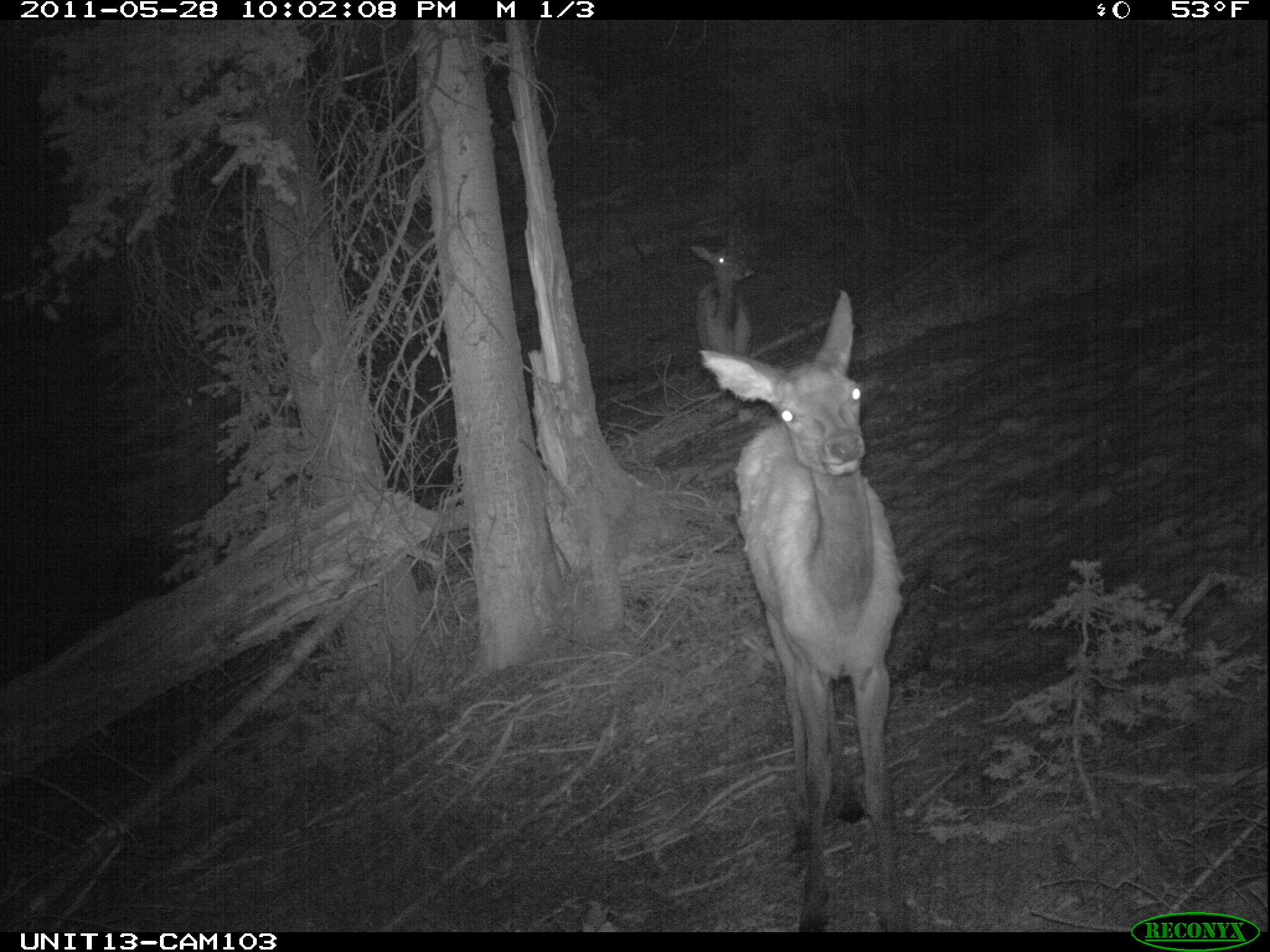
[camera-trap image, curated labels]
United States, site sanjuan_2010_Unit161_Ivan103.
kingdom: Animalia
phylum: Chordata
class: Mammalia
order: Artiodactyla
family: Cervidae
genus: Cervus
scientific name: Cervus elaphus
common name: red deer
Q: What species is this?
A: Cervus elaphus (red deer).